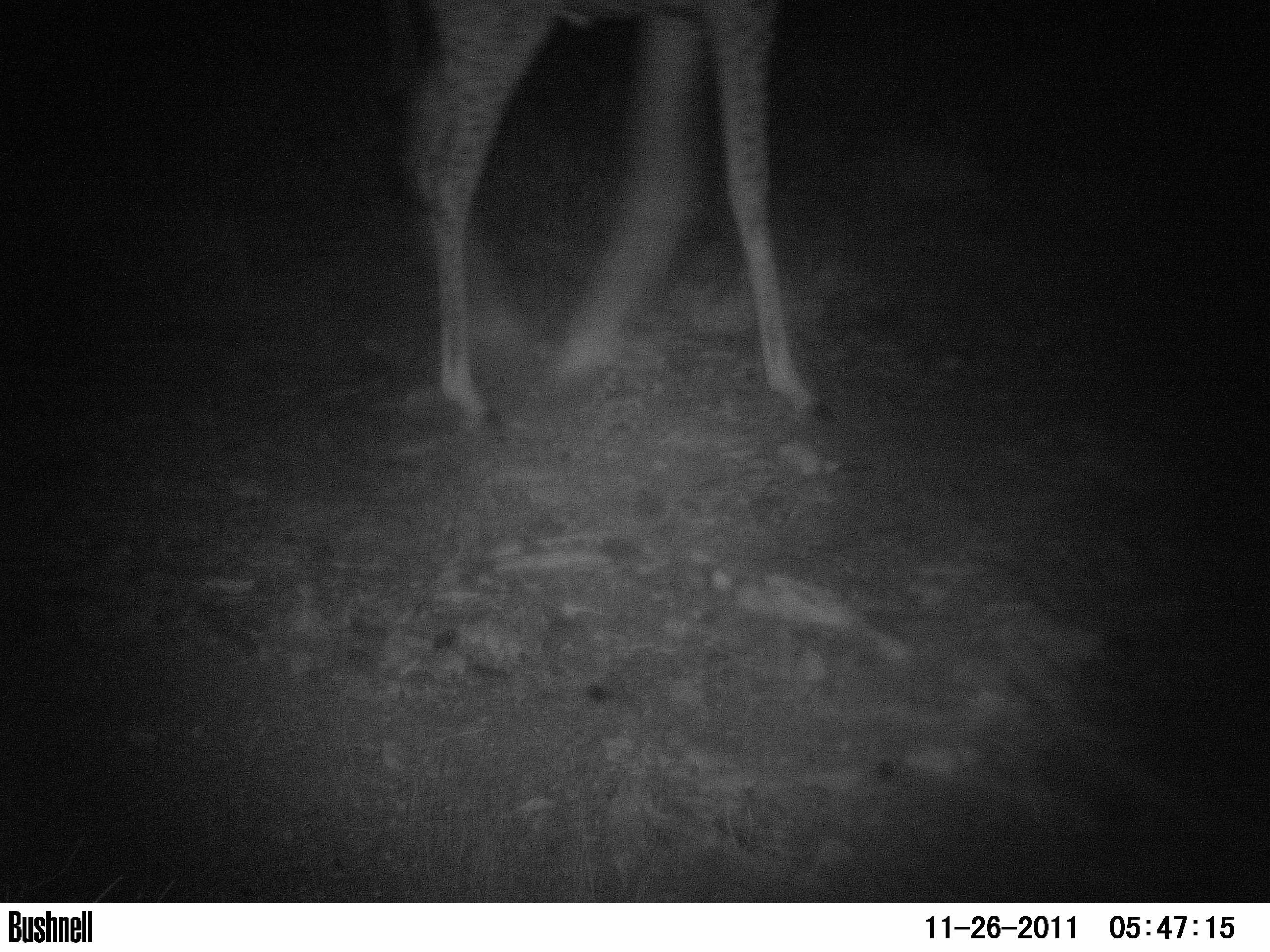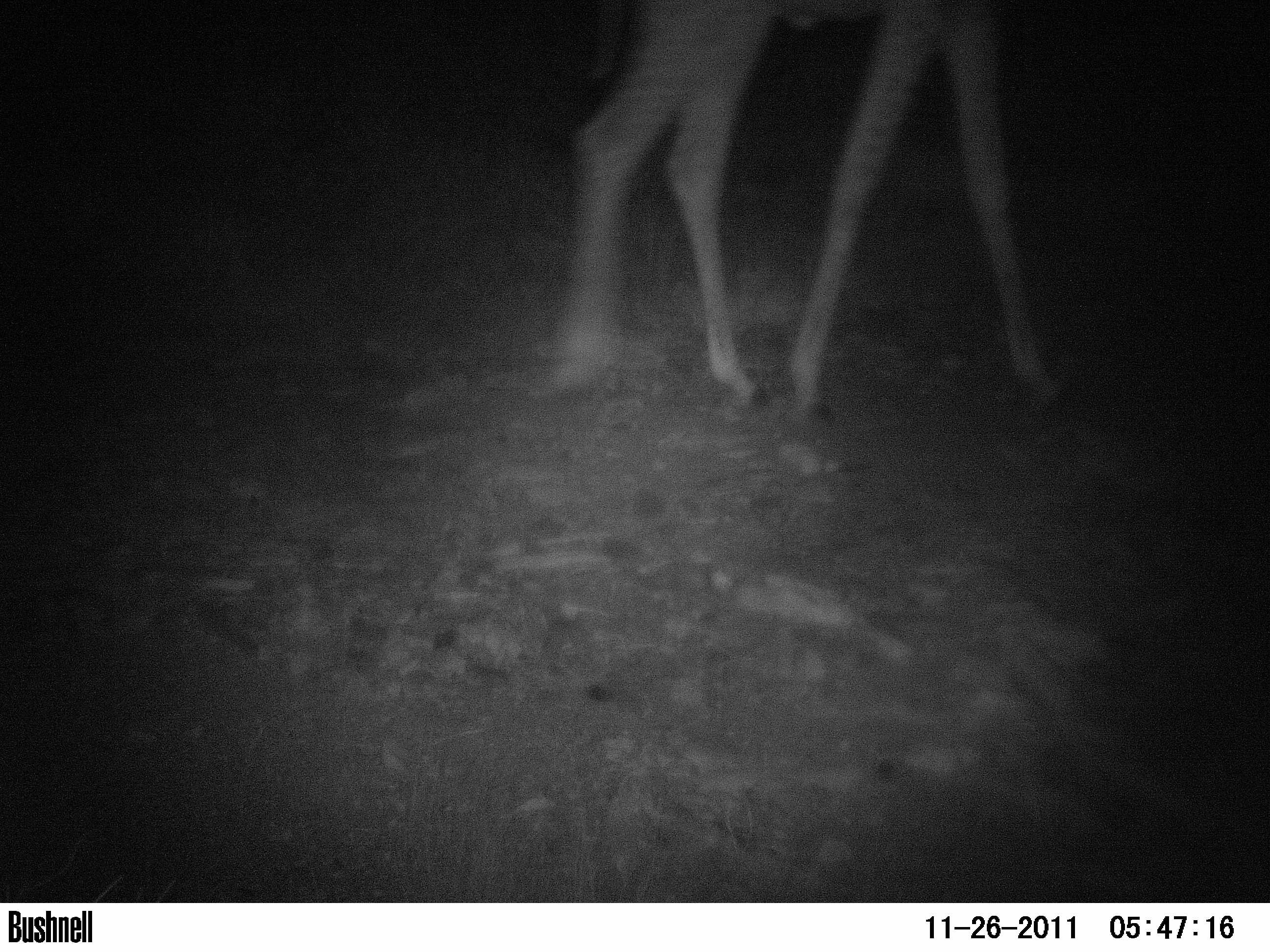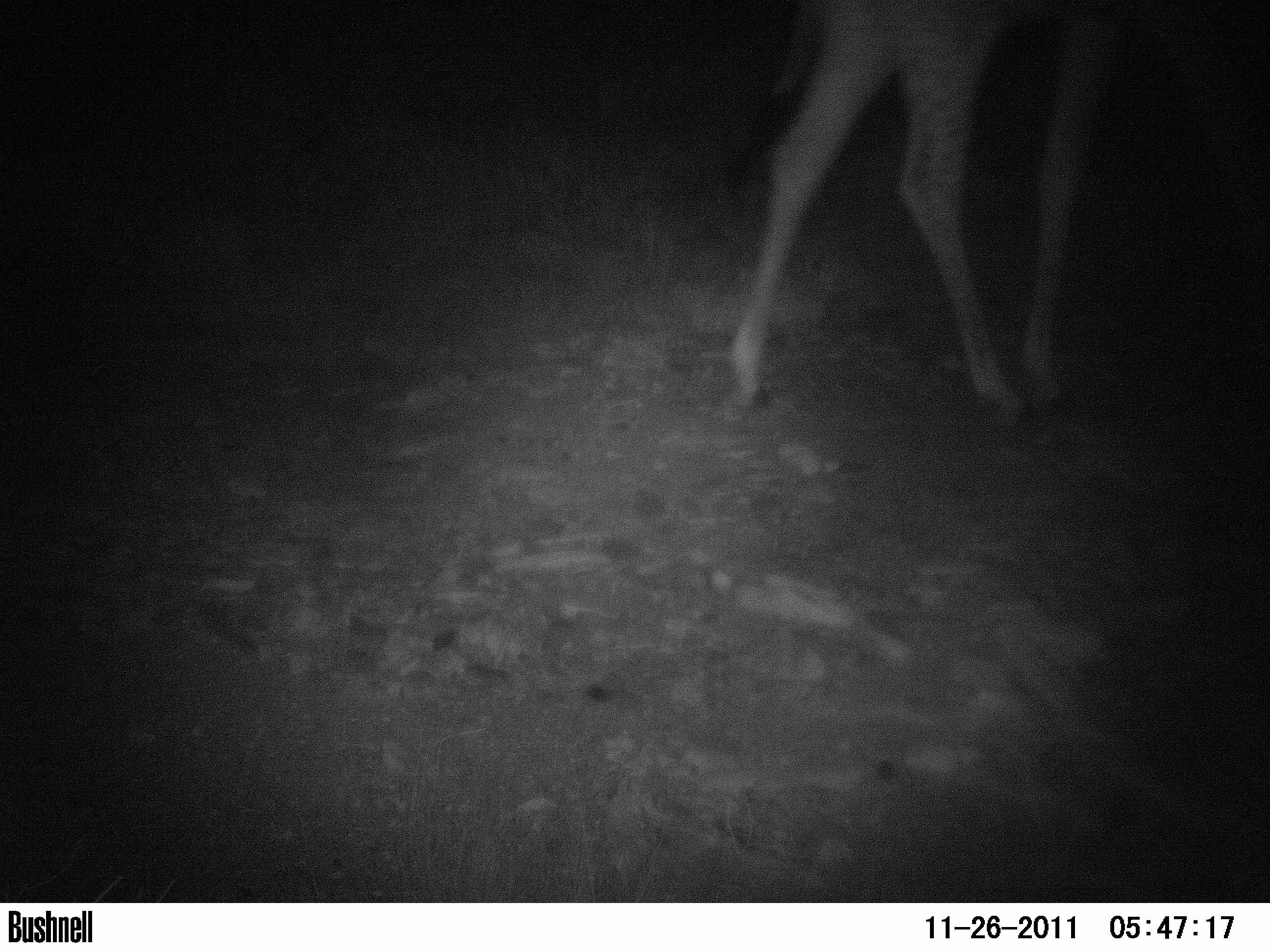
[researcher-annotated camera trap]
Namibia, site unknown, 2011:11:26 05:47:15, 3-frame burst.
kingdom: Animalia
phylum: Chordata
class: Mammalia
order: Artiodactyla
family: Giraffidae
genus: Giraffa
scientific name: Giraffa camelopardalis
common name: giraffe